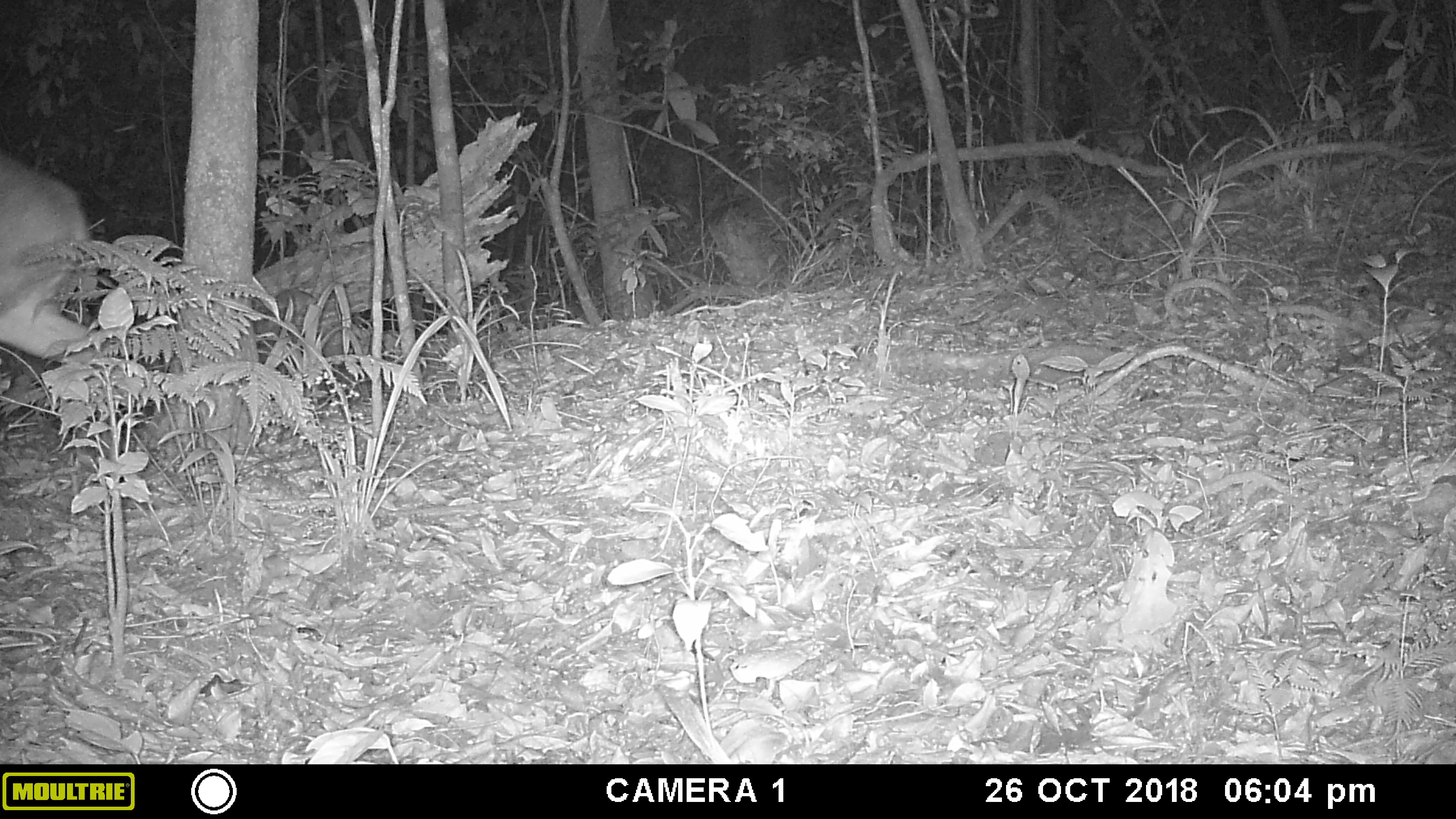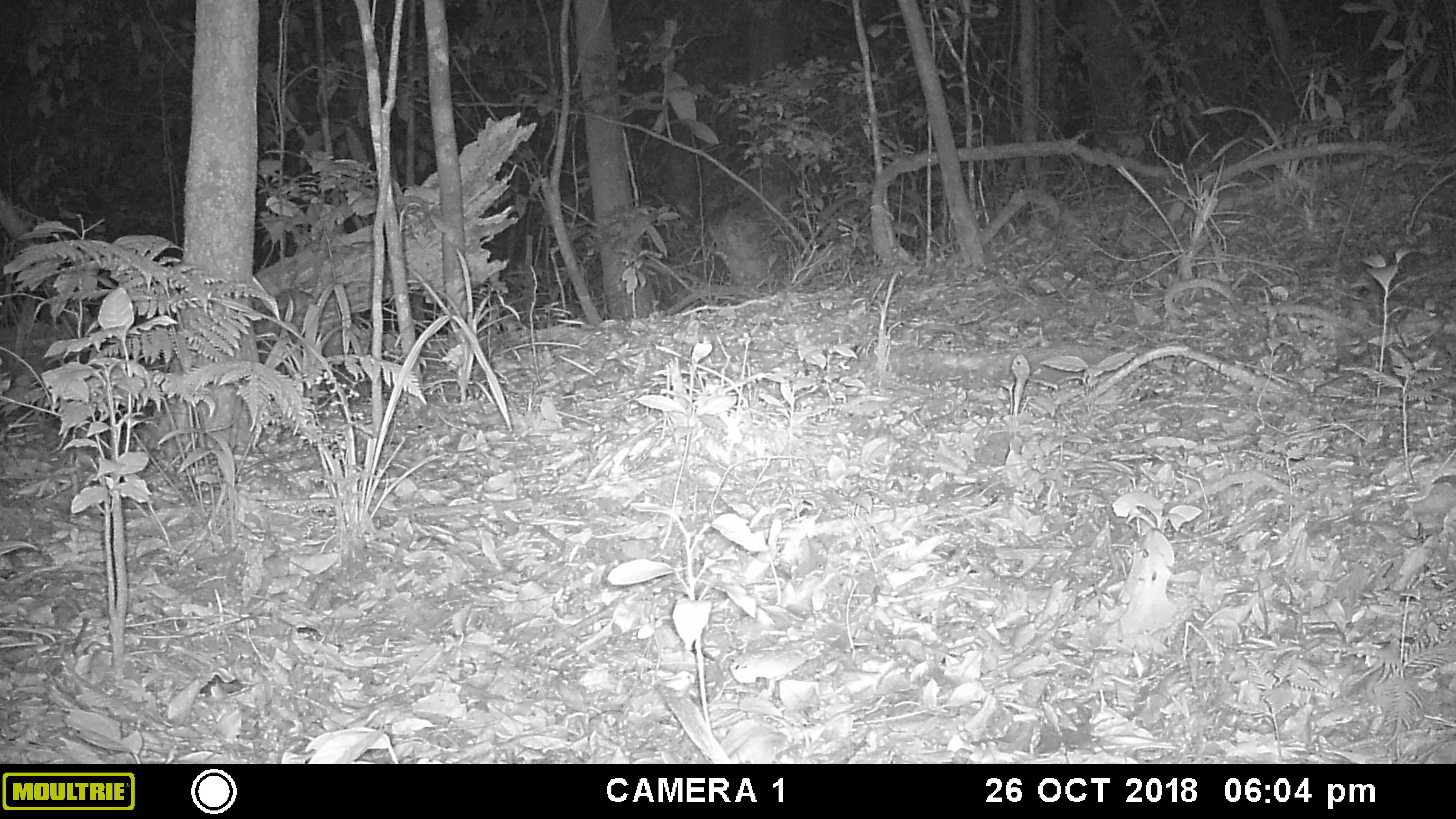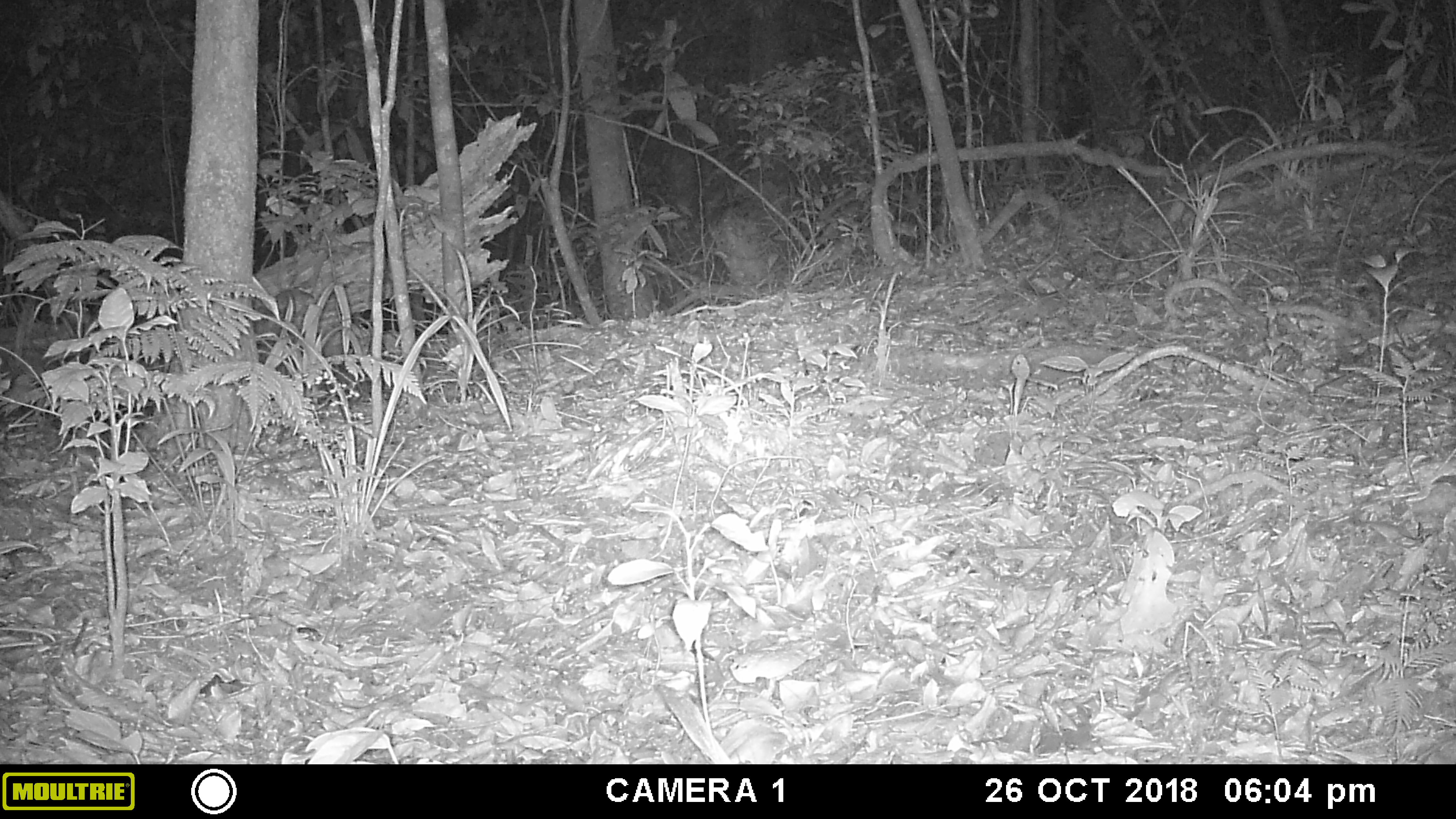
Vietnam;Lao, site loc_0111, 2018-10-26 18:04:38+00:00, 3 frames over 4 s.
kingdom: Animalia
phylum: Chordata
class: Mammalia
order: Artiodactyla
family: Cervidae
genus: Muntiacus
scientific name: Muntiacus vuquangensis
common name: large-antlered muntjac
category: large antlered muntjac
Large antlered muntjac (large-antlered muntjac) (Muntiacus vuquangensis). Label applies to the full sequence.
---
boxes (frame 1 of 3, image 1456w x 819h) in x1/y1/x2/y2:
large antlered muntjac: 0/153/113/464